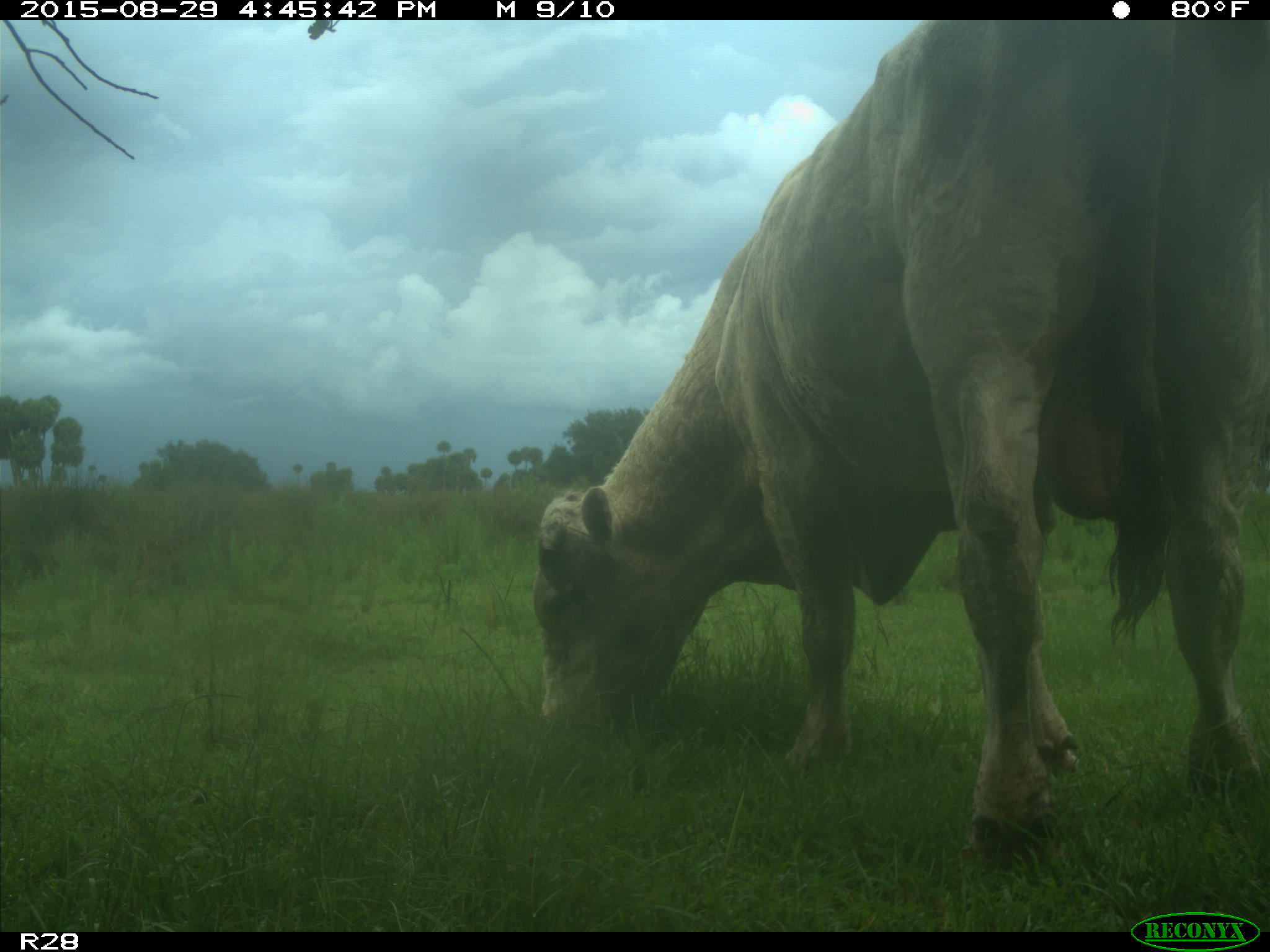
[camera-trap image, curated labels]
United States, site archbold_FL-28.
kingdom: Animalia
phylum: Chordata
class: Mammalia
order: Artiodactyla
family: Bovidae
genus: Bos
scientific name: Bos taurus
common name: domestic cow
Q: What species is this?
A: Bos taurus (domestic cow).